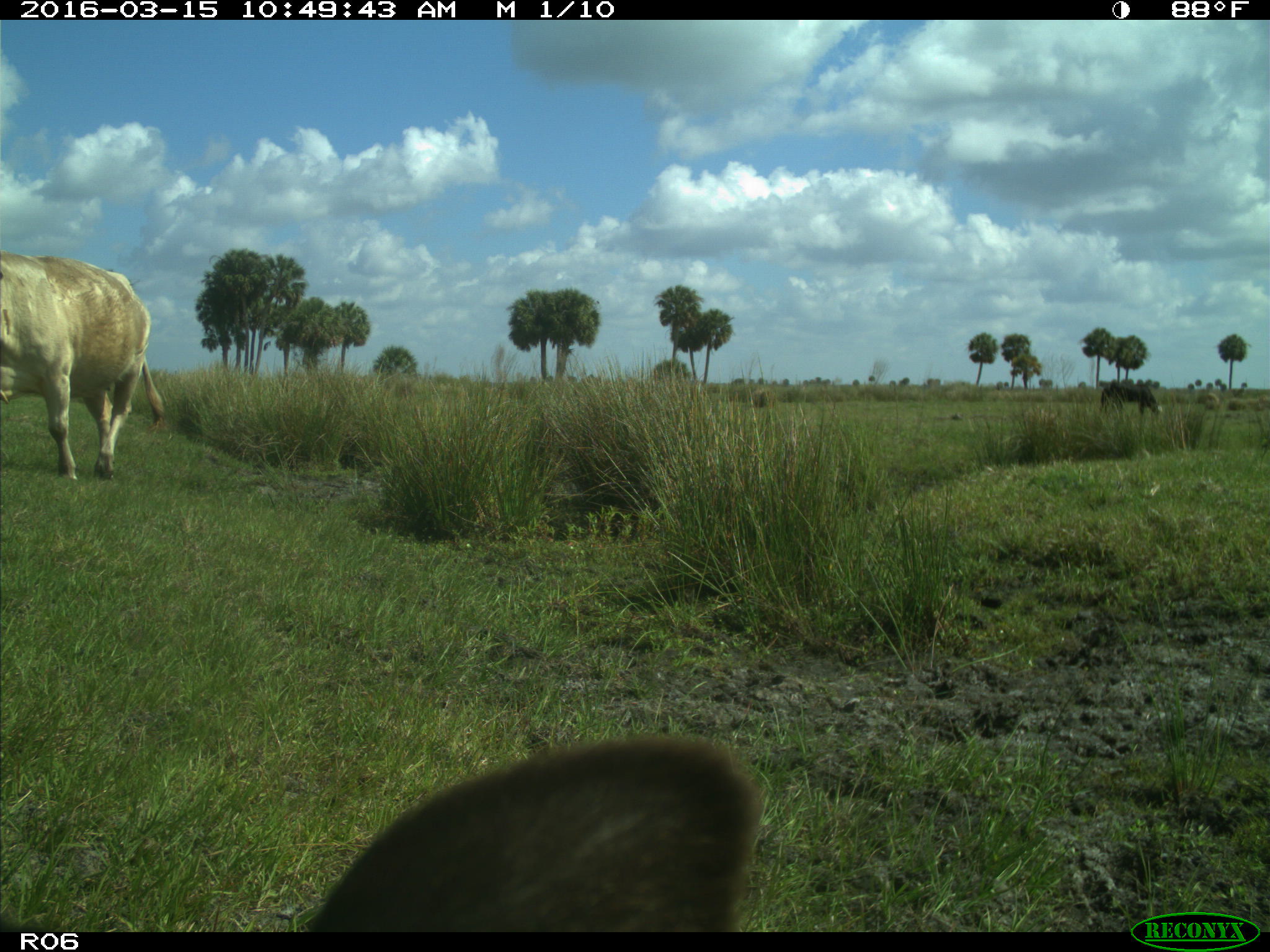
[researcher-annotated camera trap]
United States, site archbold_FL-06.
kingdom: Animalia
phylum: Chordata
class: Mammalia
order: Artiodactyla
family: Bovidae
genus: Bos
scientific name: Bos taurus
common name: domestic cow